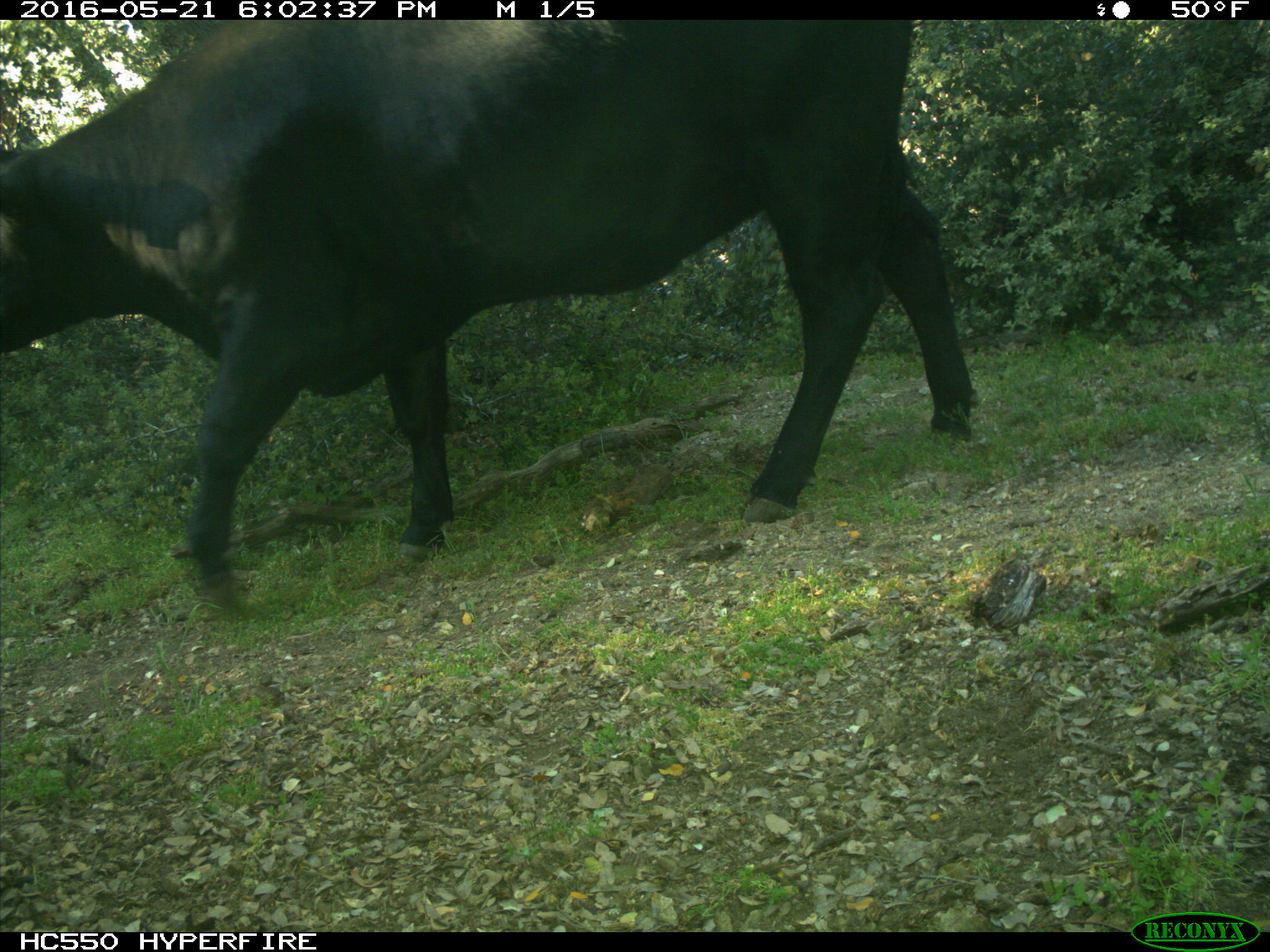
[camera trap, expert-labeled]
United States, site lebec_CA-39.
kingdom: Animalia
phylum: Chordata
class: Mammalia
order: Artiodactyla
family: Bovidae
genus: Bos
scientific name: Bos taurus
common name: domestic cow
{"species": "Bos taurus (domestic cow)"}